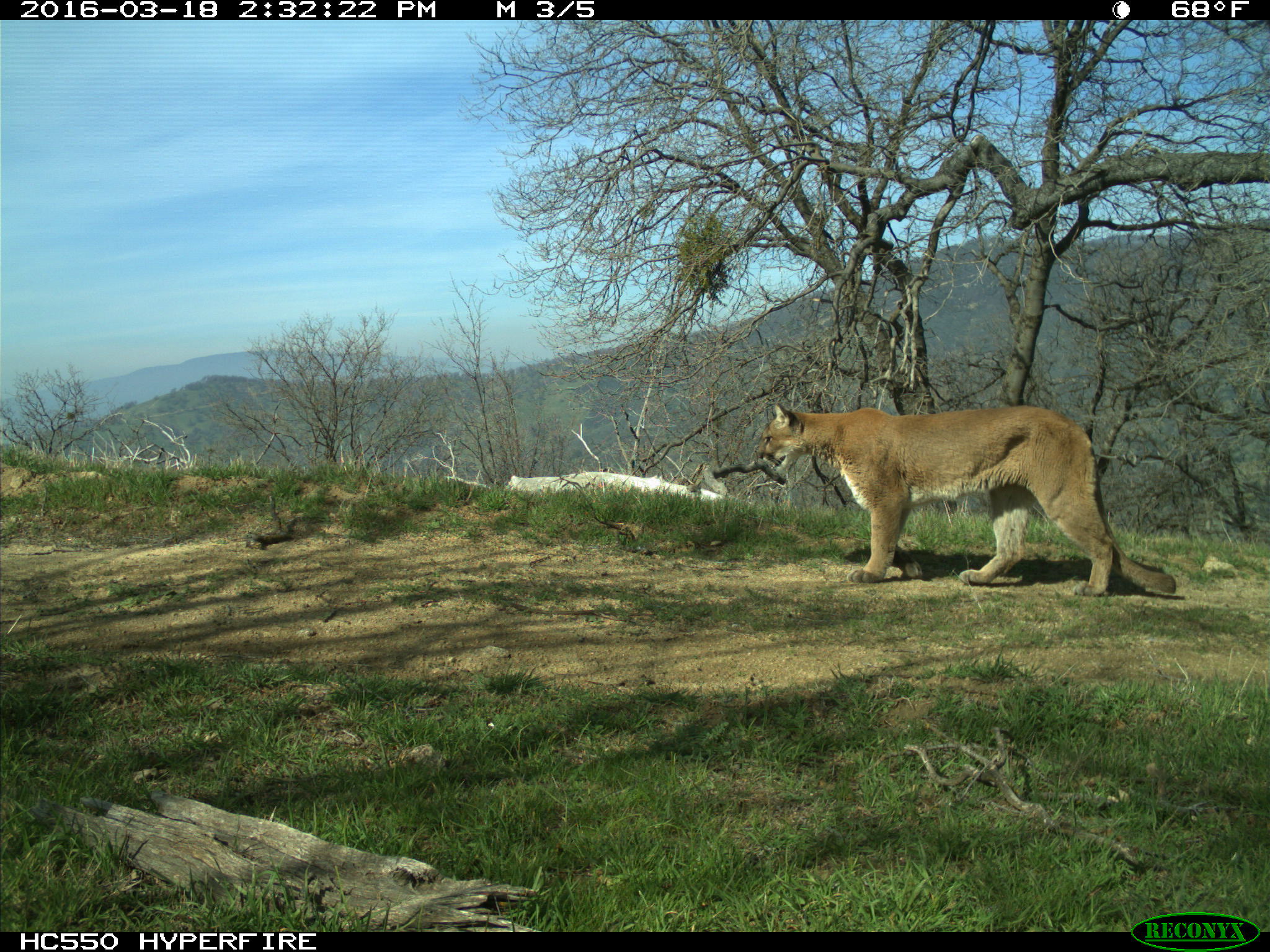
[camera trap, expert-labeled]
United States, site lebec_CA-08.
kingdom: Animalia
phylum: Chordata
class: Mammalia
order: Carnivora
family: Felidae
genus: Puma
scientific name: Puma concolor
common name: mountain lion